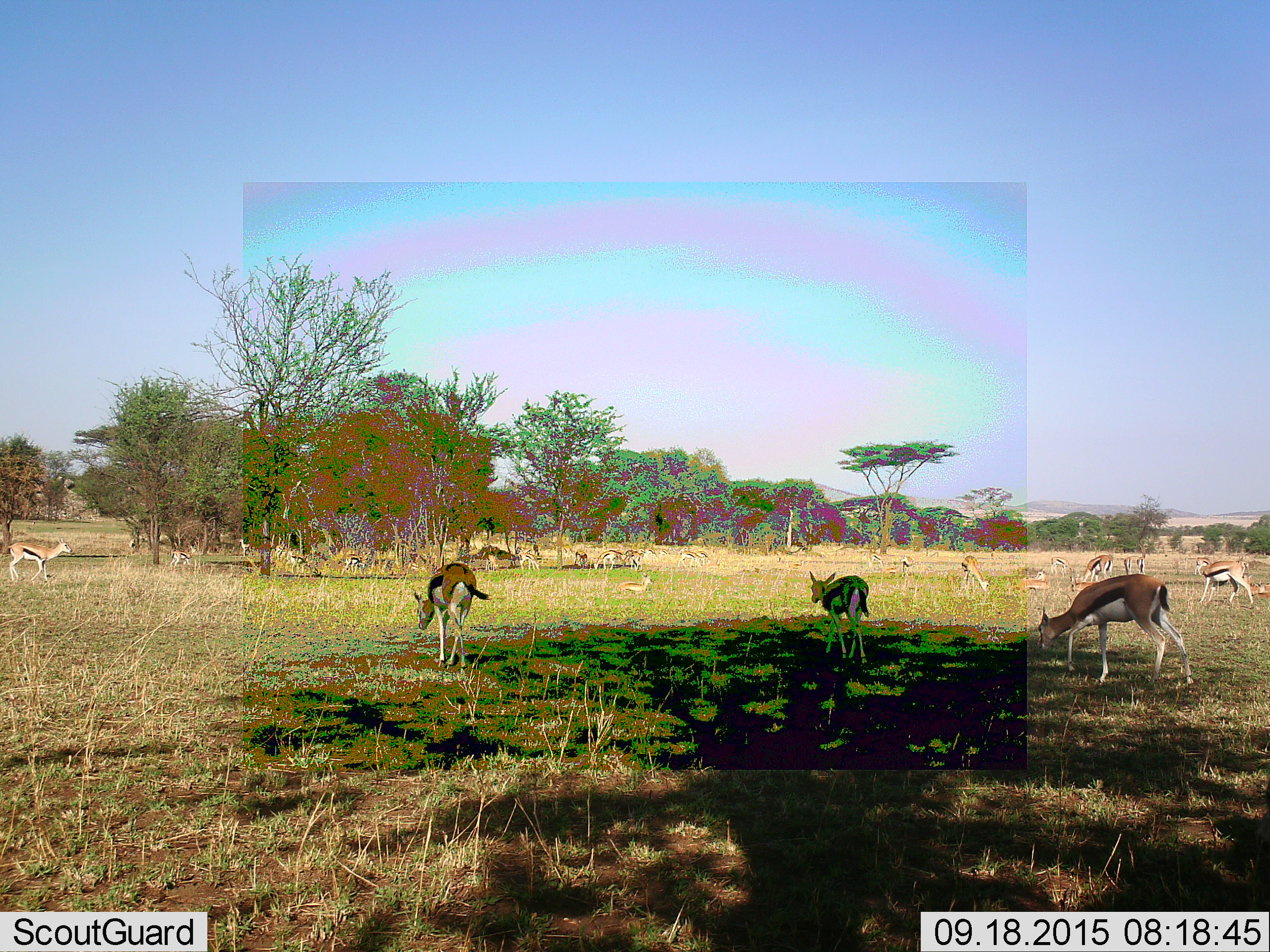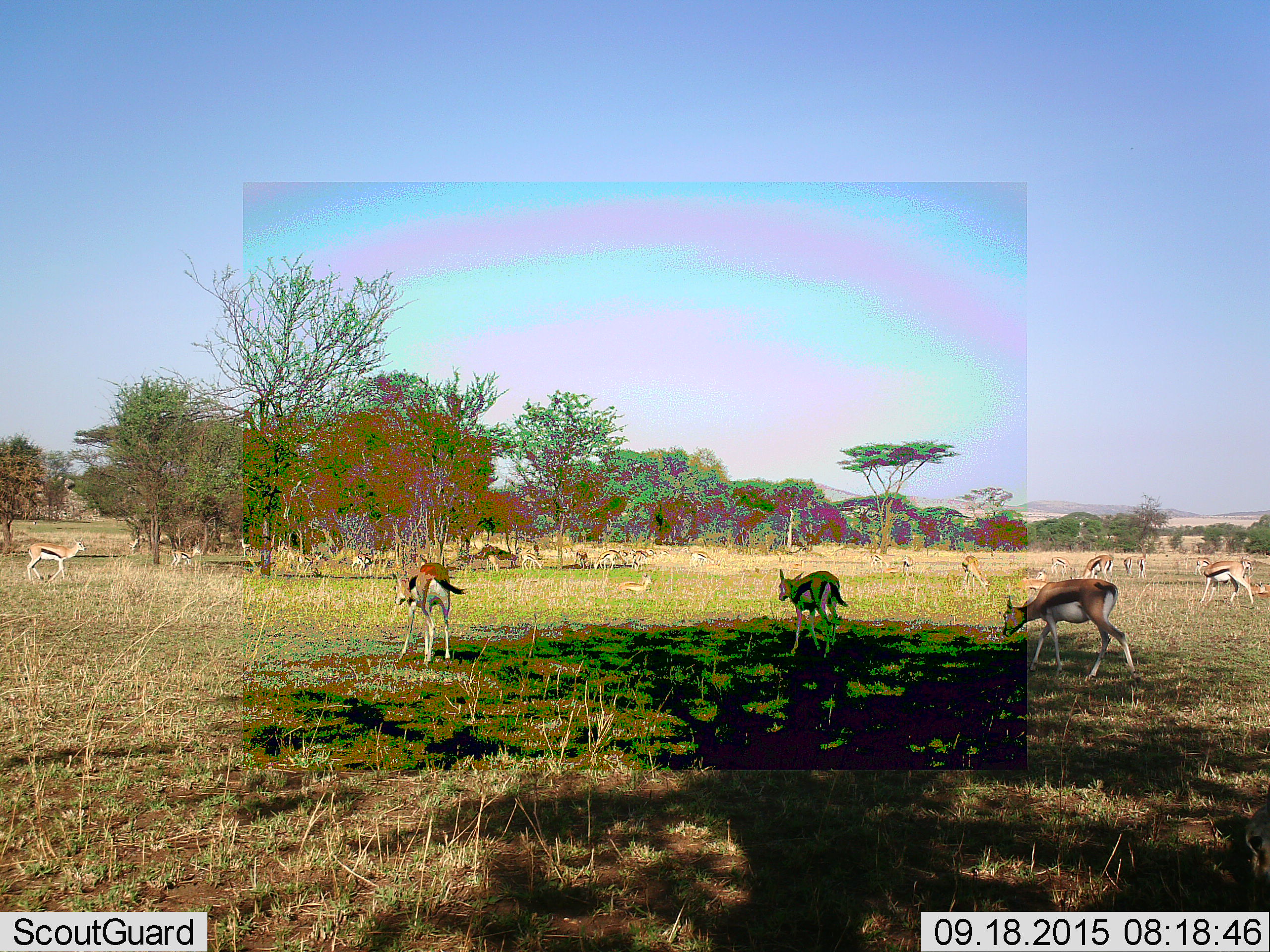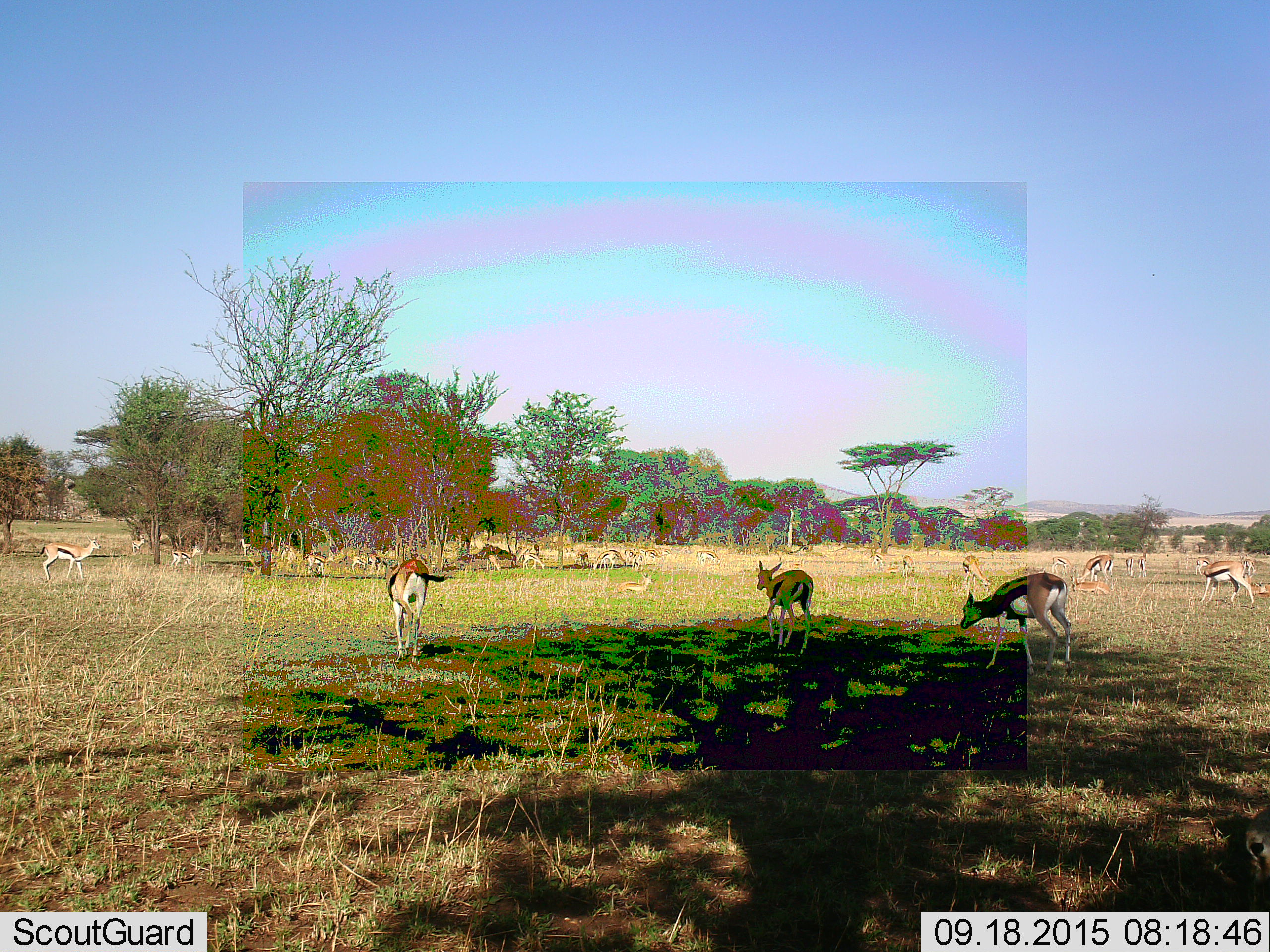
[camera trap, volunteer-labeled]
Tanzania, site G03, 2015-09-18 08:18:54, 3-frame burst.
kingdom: Animalia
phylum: Chordata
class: Mammalia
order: Artiodactyla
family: Bovidae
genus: Eudorcas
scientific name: Eudorcas thomsonii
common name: thomson's gazelle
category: gazellethomsons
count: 11-50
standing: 72%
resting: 56%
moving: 61%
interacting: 6%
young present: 28%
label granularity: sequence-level